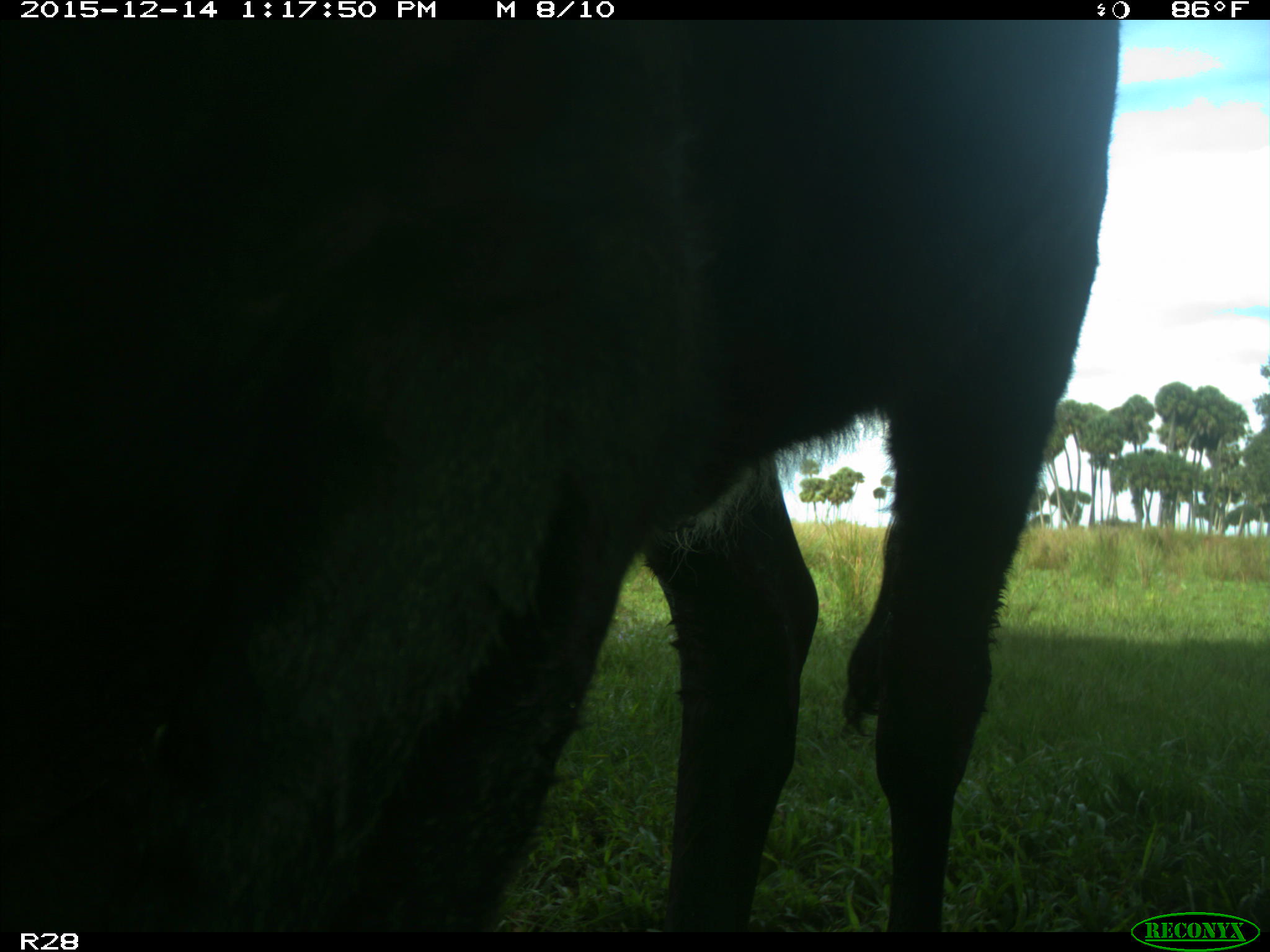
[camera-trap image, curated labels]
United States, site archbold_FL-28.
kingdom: Animalia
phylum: Chordata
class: Mammalia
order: Artiodactyla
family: Bovidae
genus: Bos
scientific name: Bos taurus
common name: domestic cow